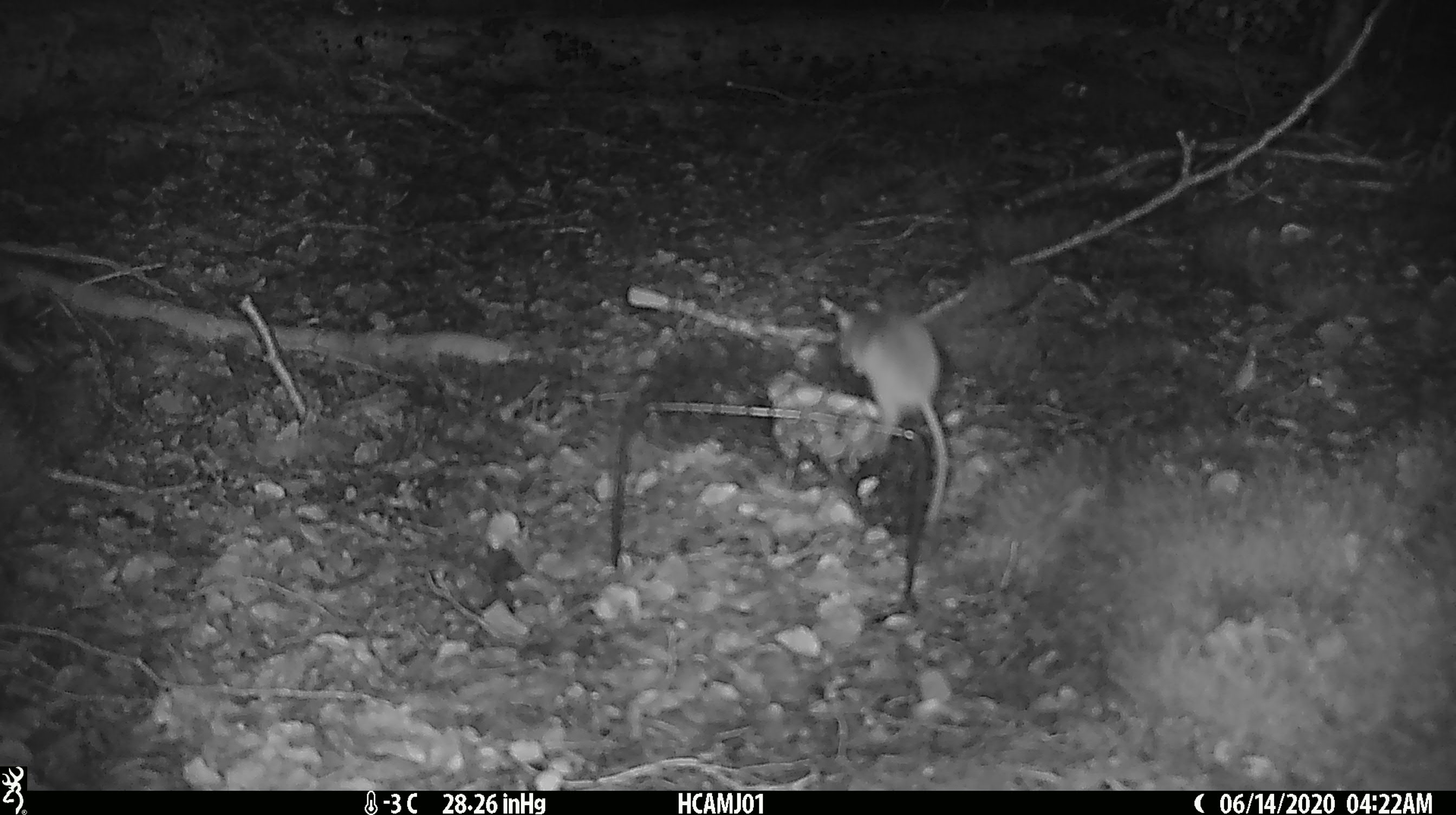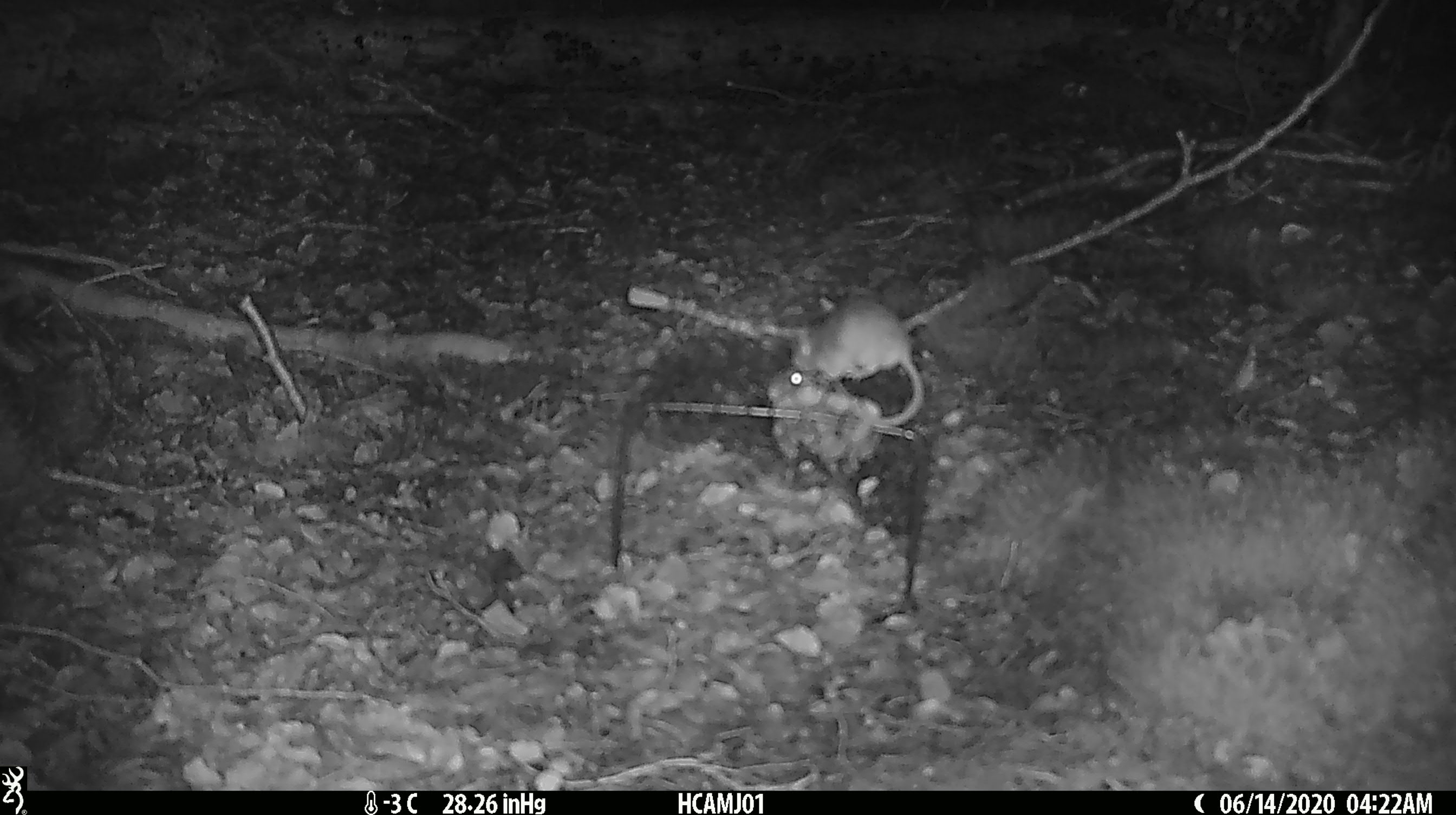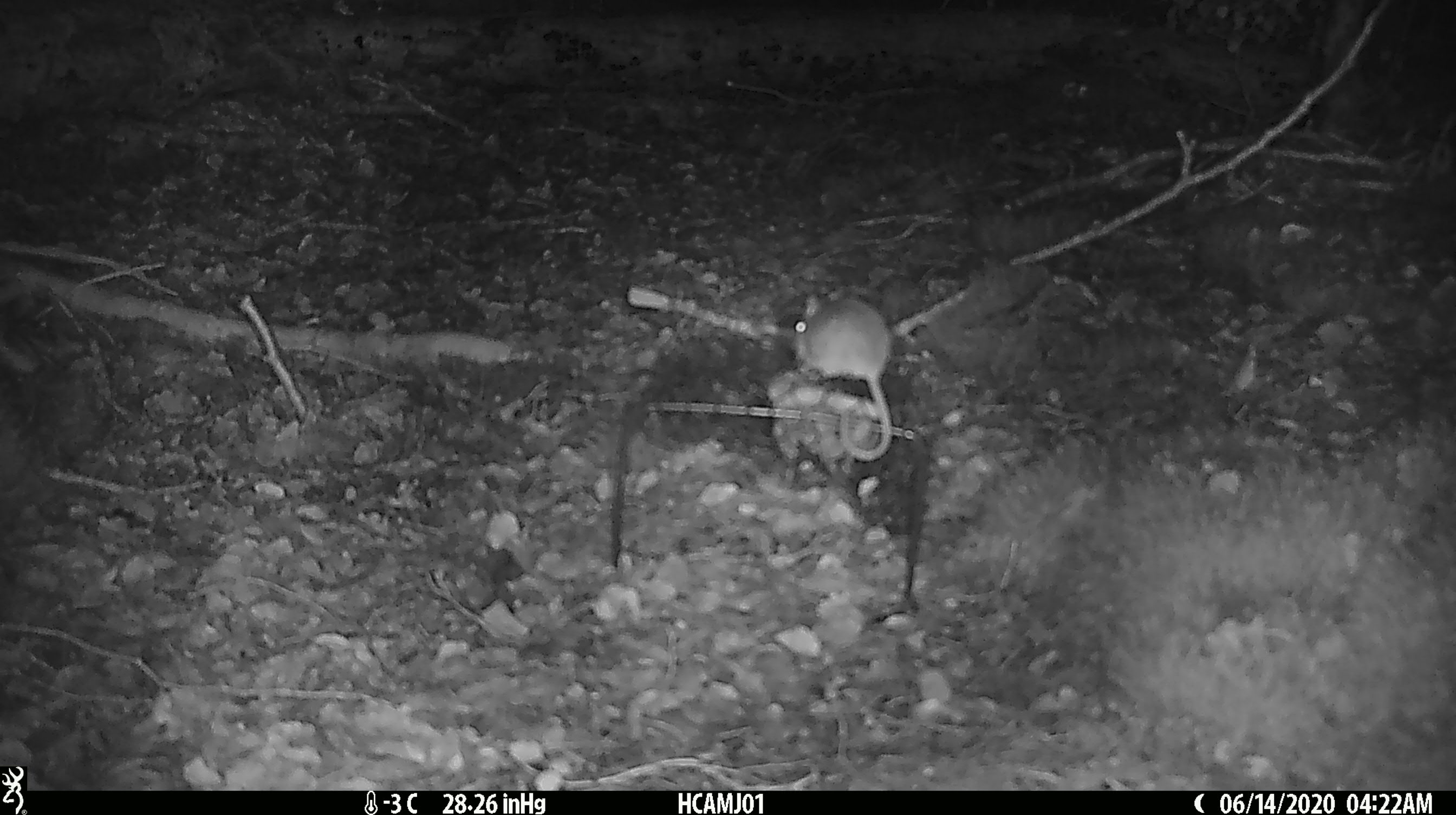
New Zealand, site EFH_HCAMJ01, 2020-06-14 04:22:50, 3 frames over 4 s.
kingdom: Animalia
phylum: Chordata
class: Mammalia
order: Rodentia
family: Muridae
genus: Mus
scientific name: Mus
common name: mouse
Mouse (Mus).